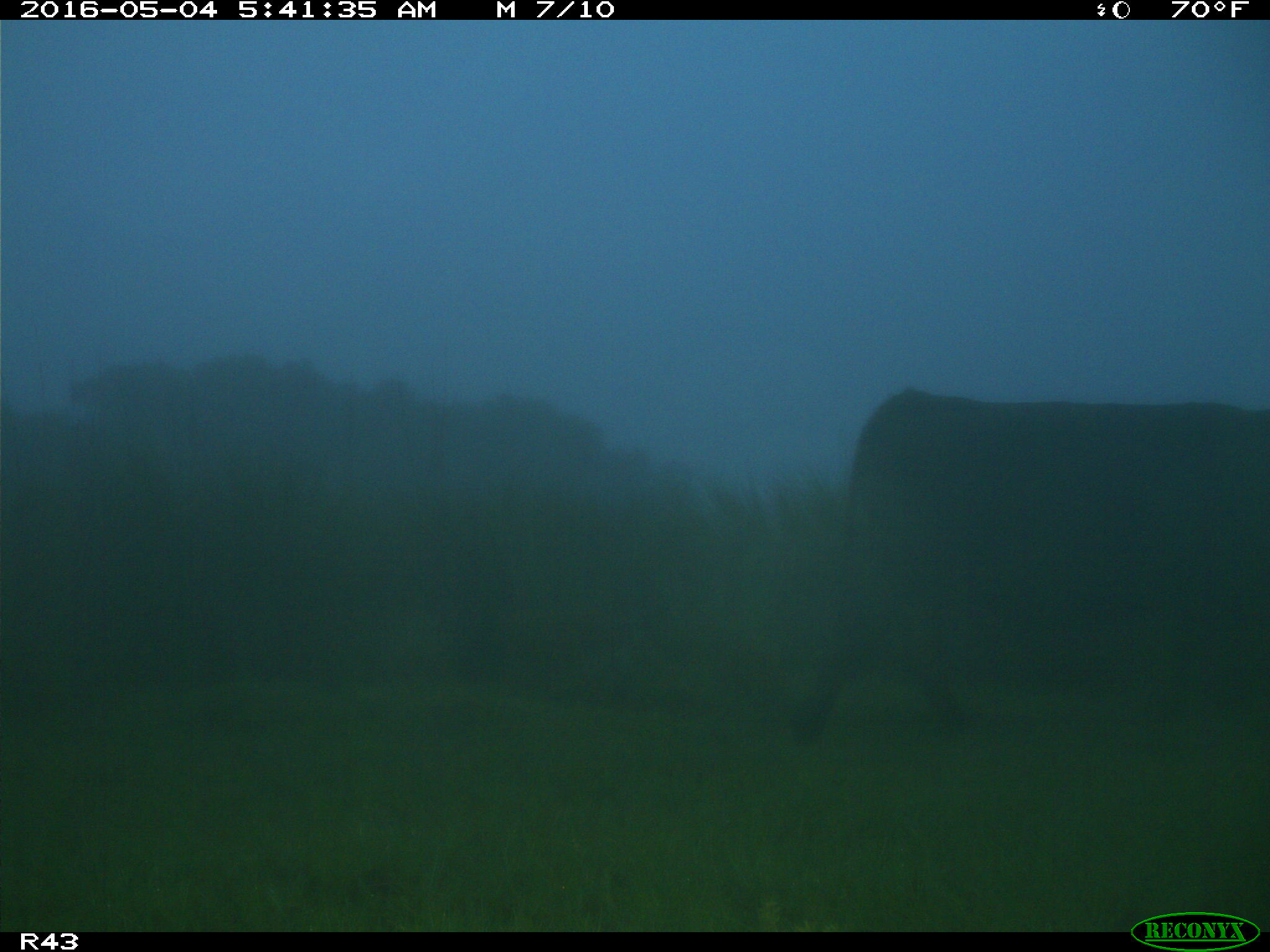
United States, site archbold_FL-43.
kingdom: Animalia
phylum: Chordata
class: Mammalia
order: Artiodactyla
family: Bovidae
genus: Bos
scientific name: Bos taurus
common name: domestic cow